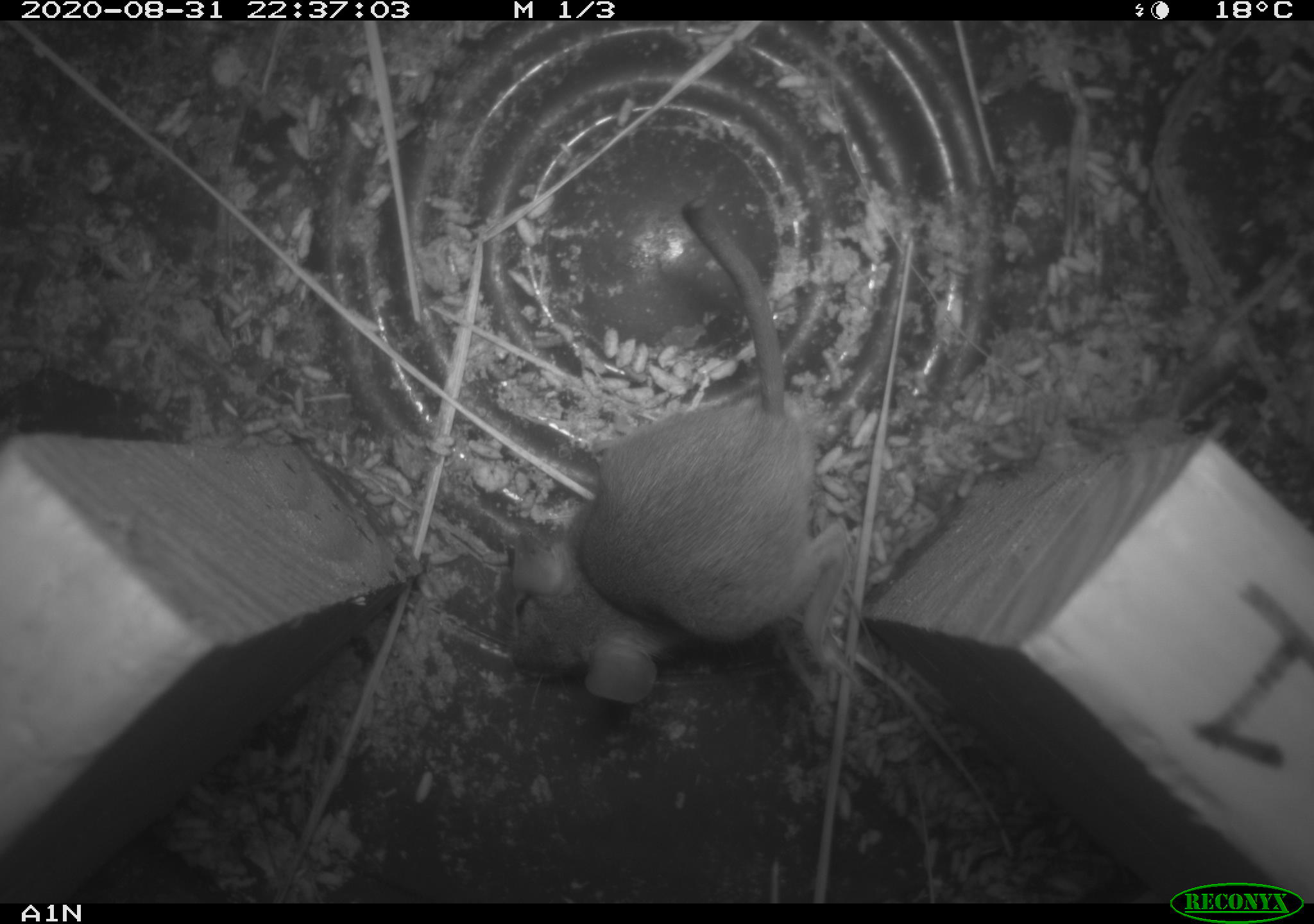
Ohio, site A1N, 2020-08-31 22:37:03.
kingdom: Animalia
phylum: Chordata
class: Mammalia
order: Rodentia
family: Cricetidae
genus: Peromyscus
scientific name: Peromyscus leucopus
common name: white-footed mouse